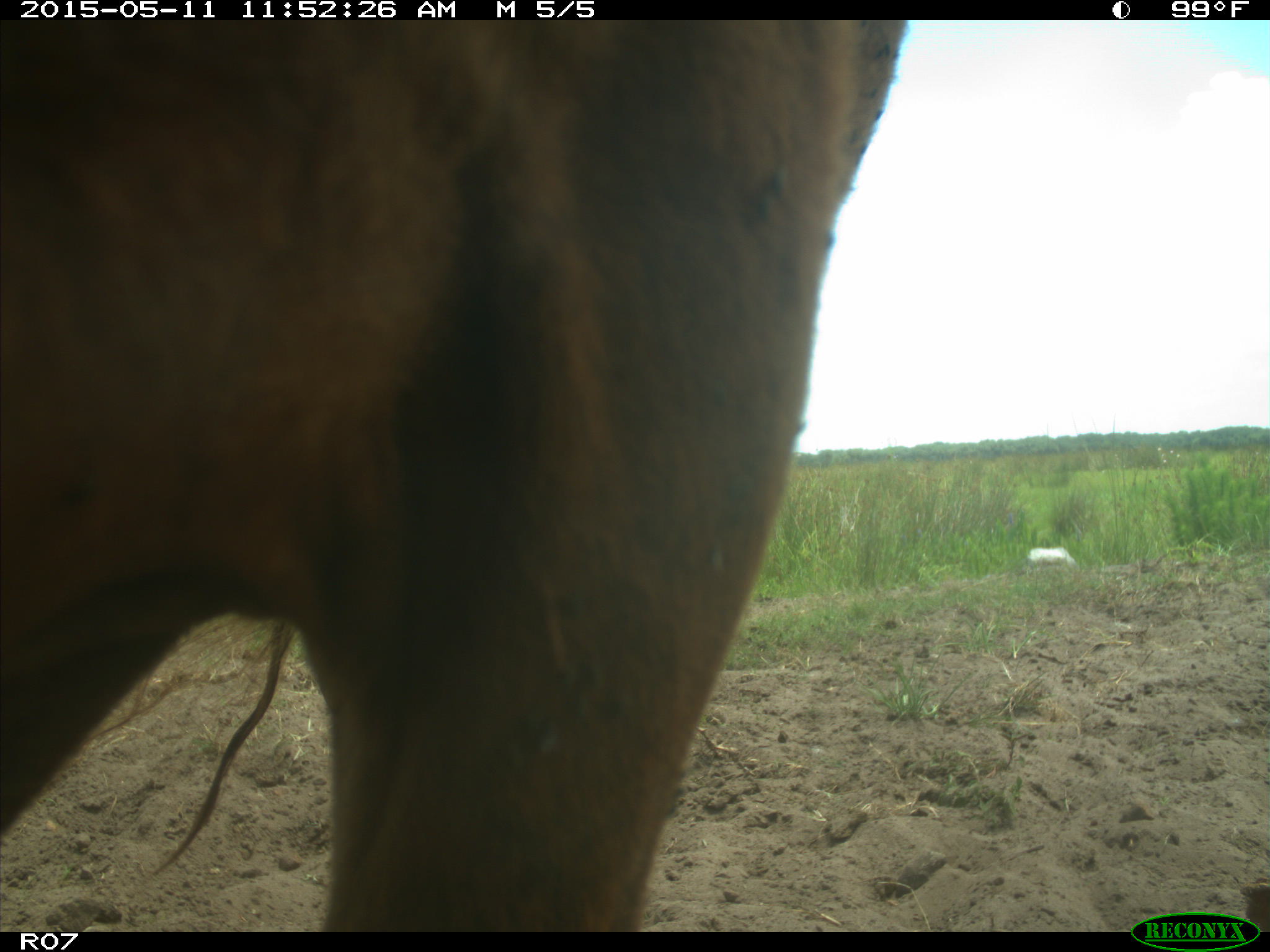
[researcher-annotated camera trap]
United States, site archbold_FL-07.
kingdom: Animalia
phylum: Chordata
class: Mammalia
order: Artiodactyla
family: Bovidae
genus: Bos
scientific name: Bos taurus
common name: domestic cow